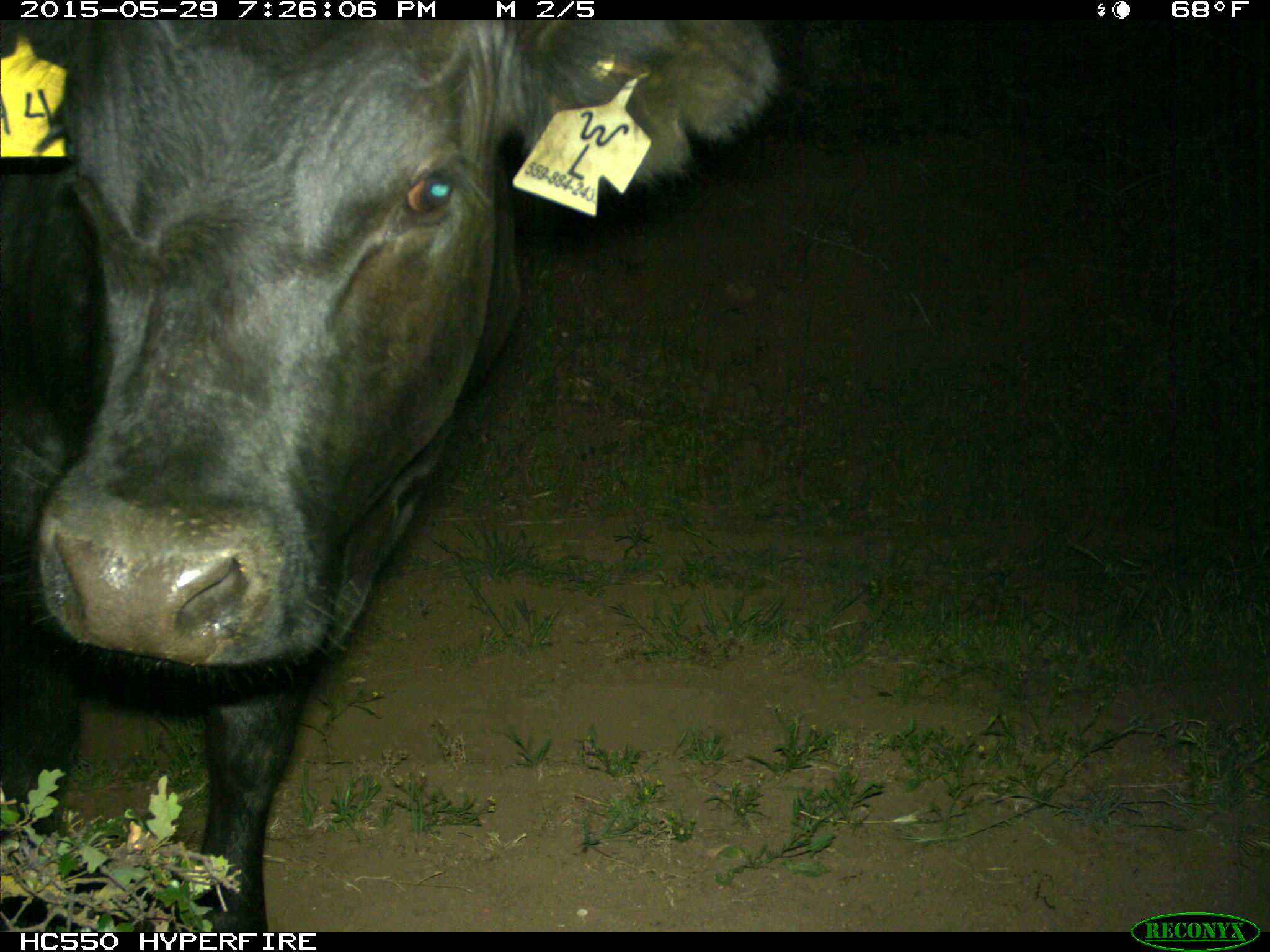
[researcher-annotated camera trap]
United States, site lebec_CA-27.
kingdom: Animalia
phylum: Chordata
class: Mammalia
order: Artiodactyla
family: Bovidae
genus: Bos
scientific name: Bos taurus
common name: domestic cow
Bos taurus (domestic cow).